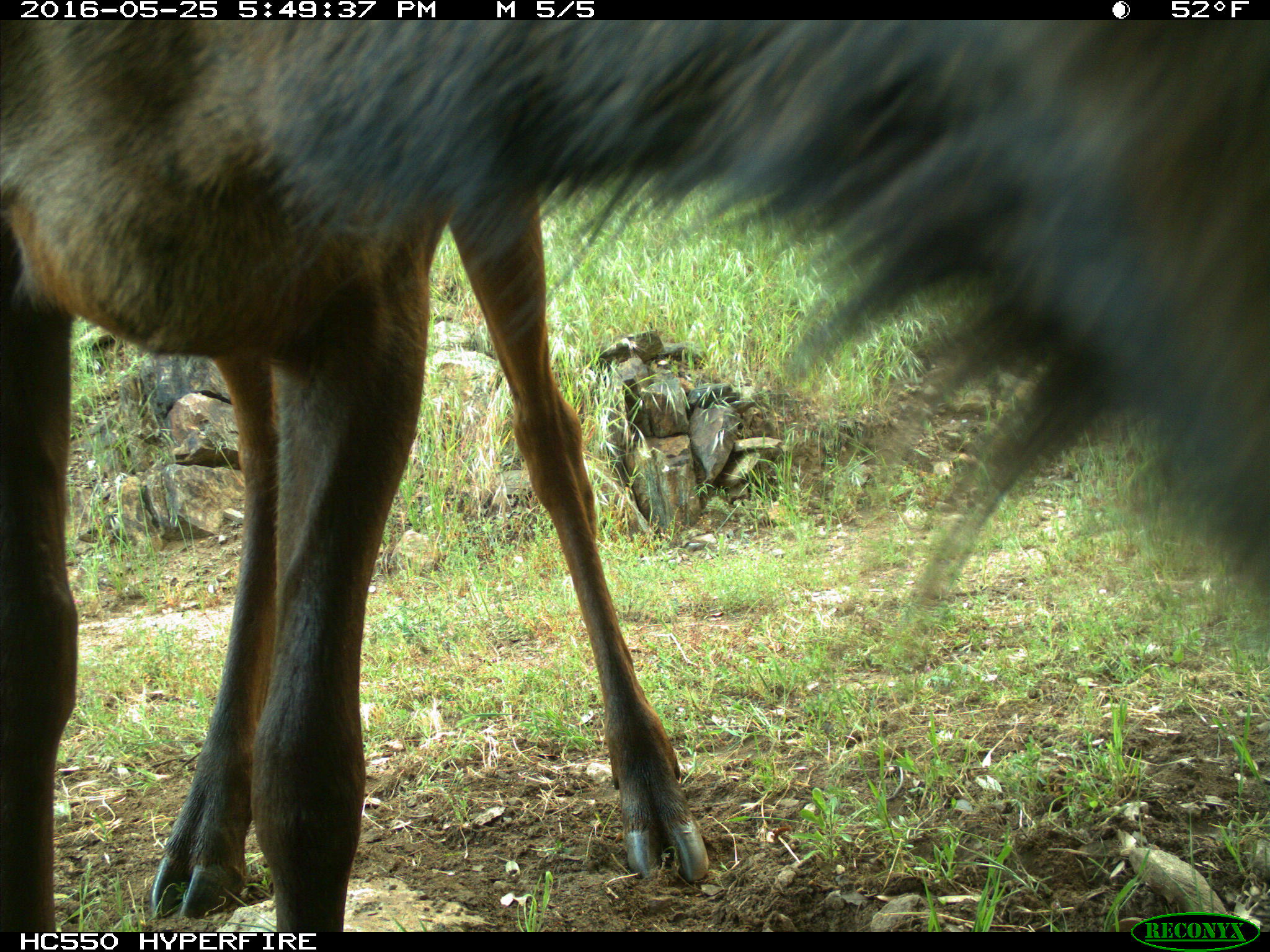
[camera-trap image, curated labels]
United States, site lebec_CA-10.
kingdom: Animalia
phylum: Chordata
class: Mammalia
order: Artiodactyla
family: Cervidae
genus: Cervus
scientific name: Cervus canadensis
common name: elk